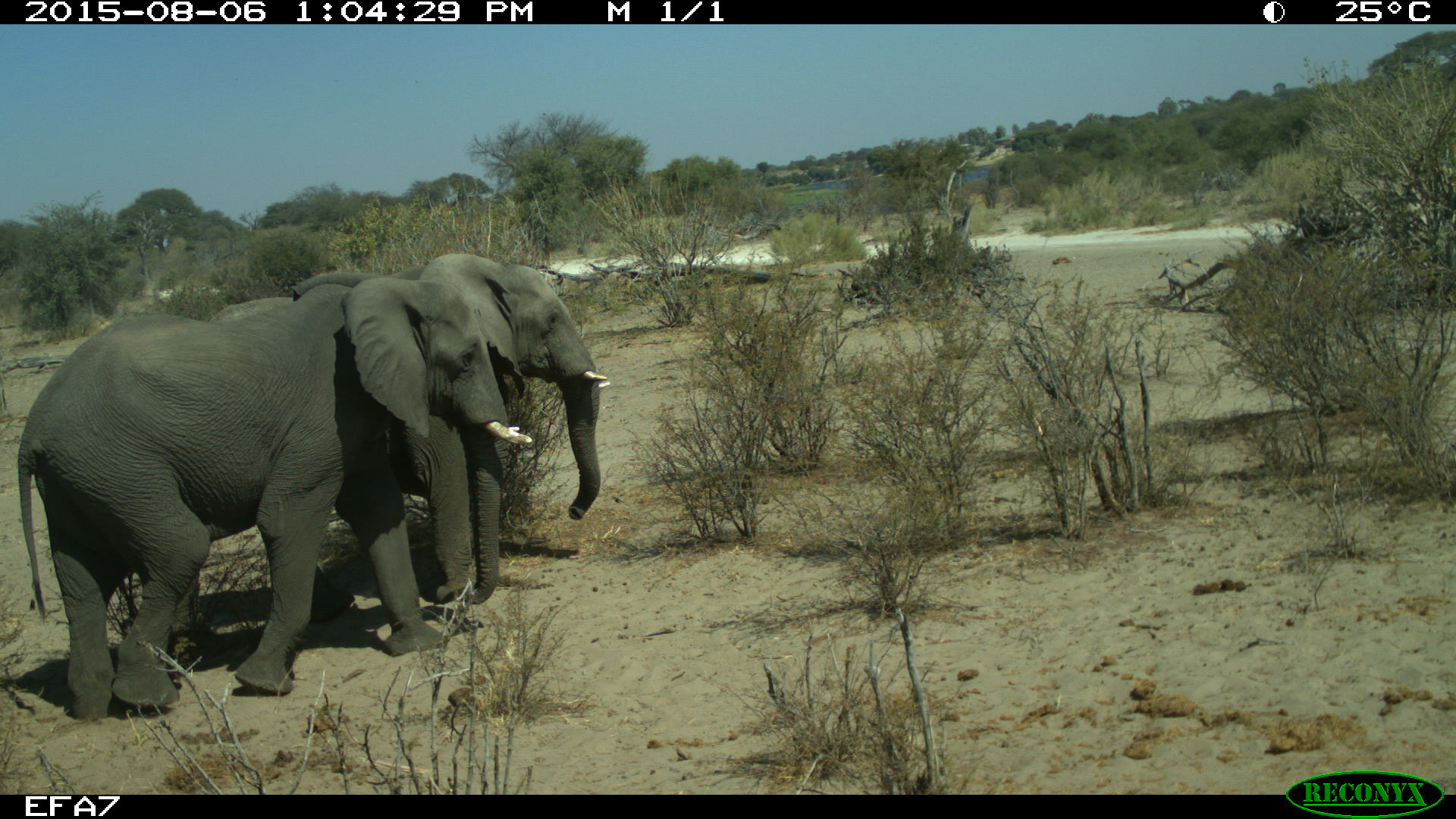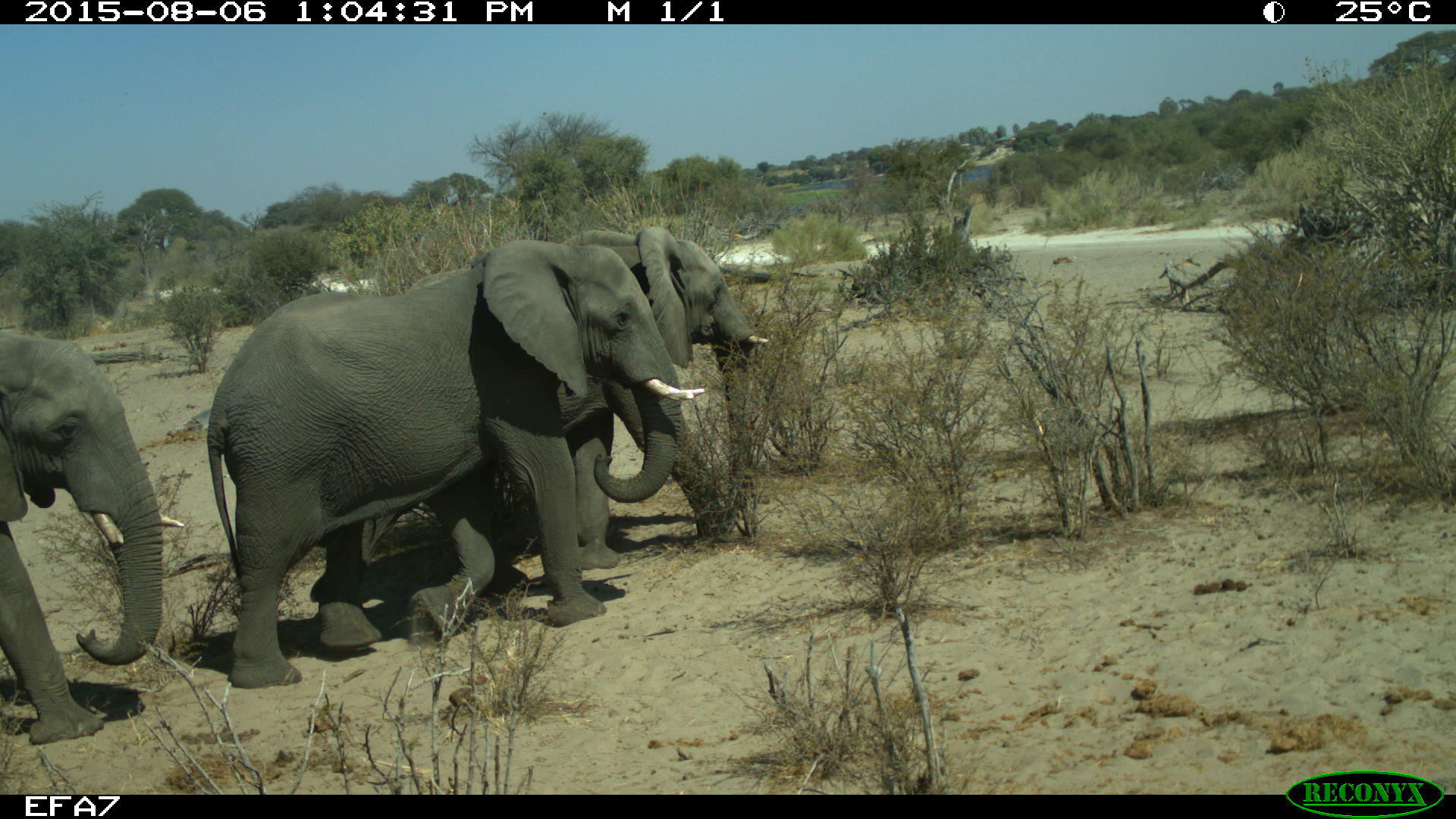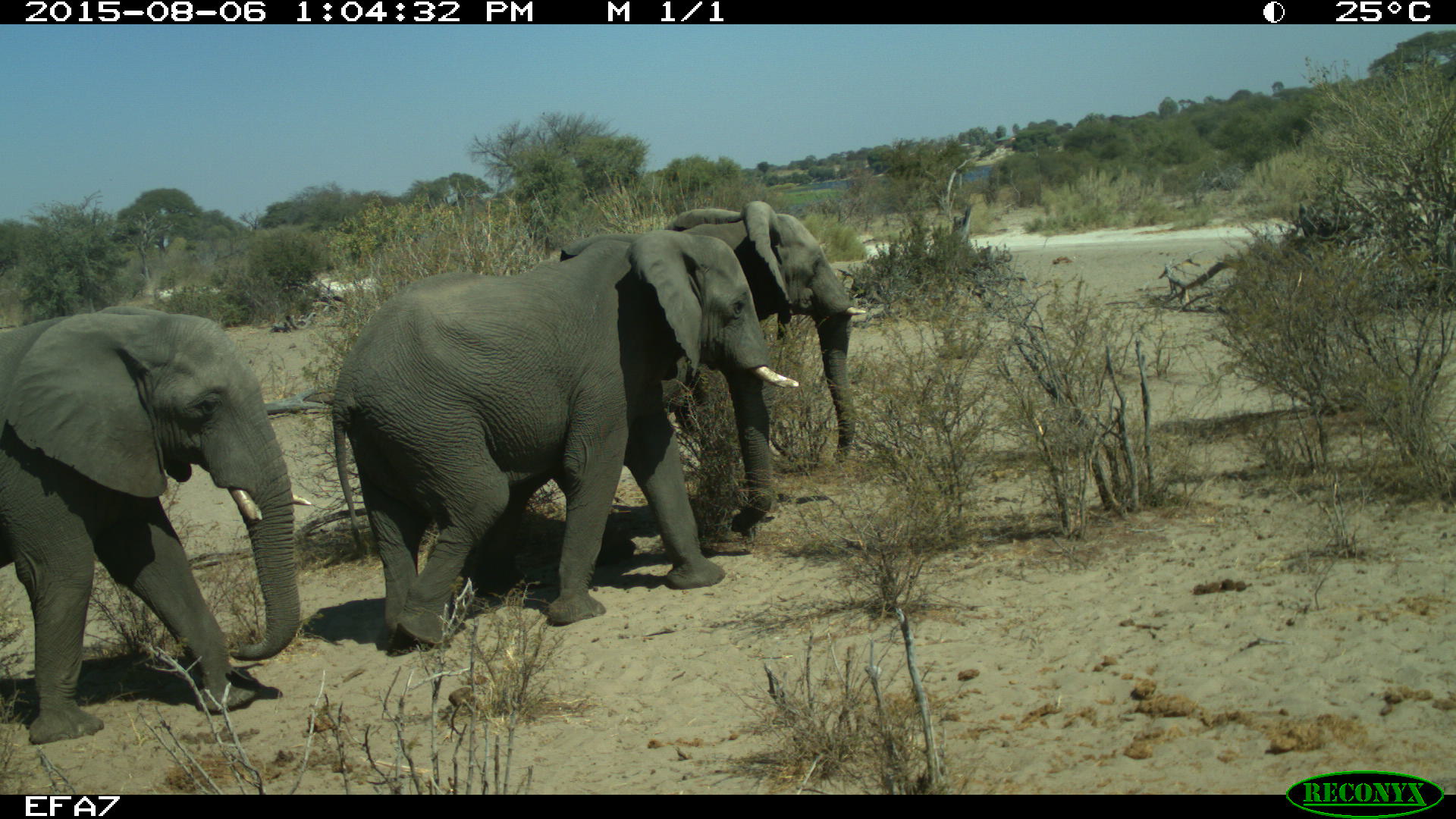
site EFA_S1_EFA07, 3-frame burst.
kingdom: Animalia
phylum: Chordata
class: Mammalia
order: Proboscidea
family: Elephantidae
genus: Loxodonta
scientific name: Loxodonta africana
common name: african bush elephant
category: elephant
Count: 3.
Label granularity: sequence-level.